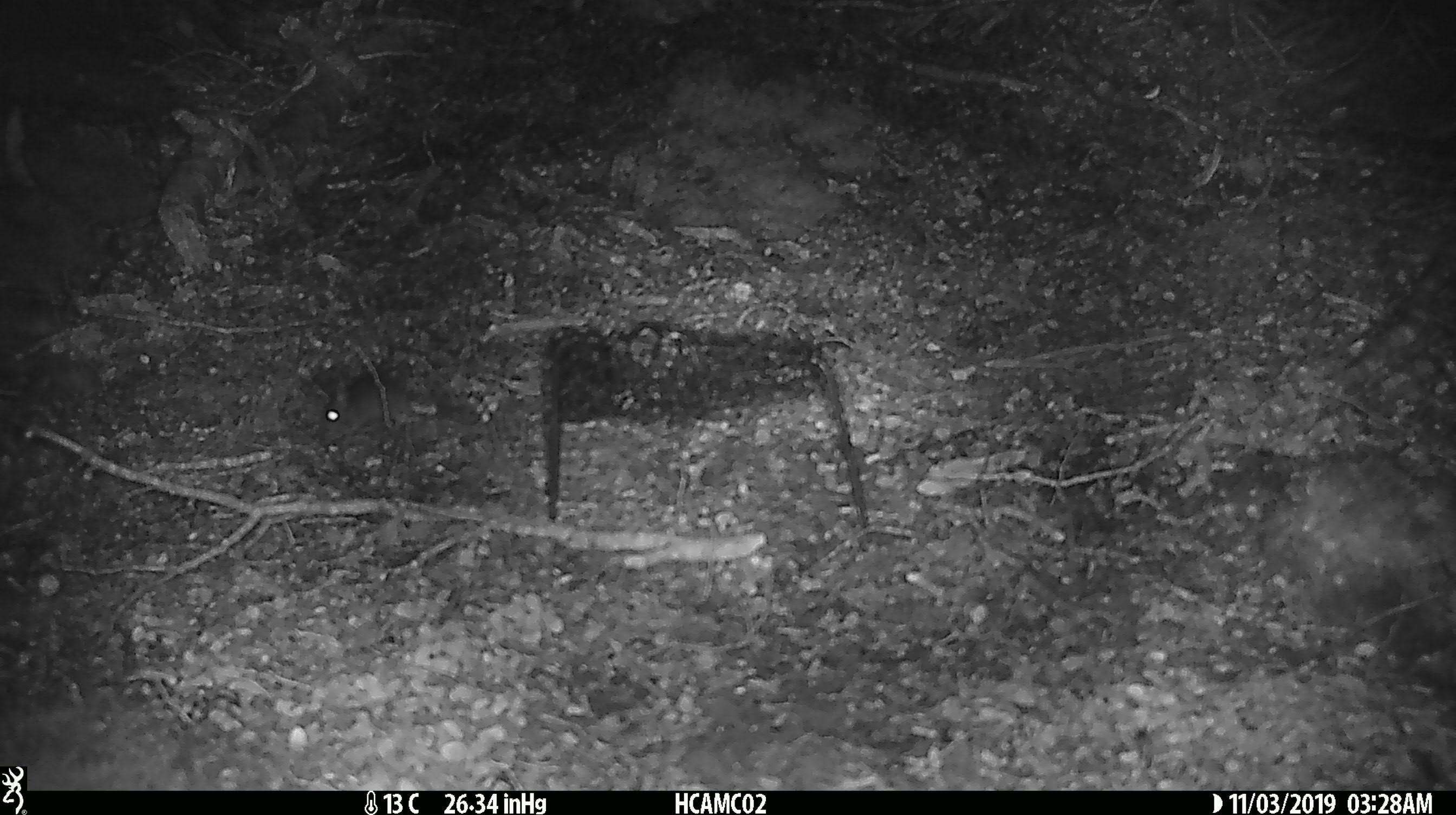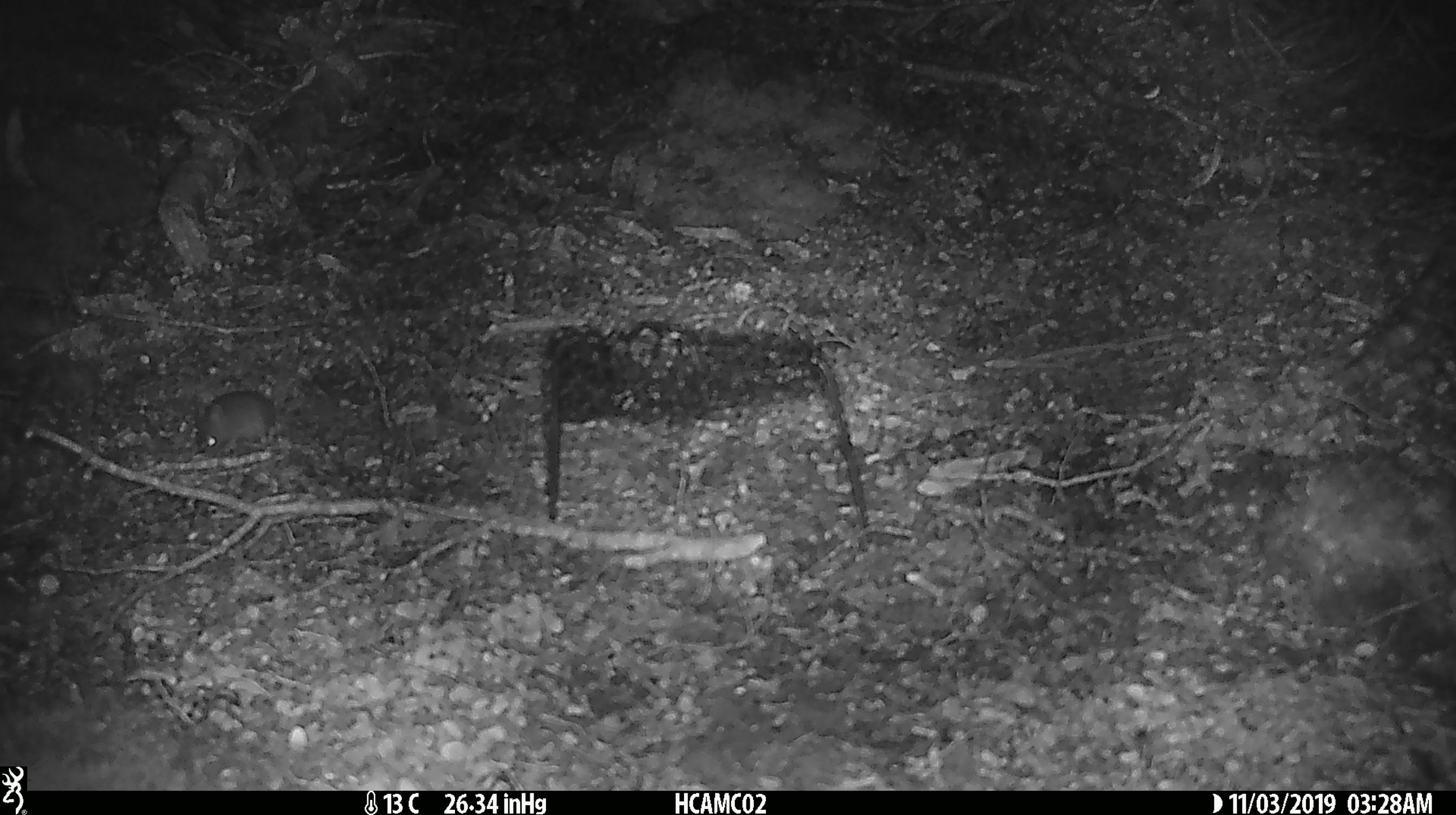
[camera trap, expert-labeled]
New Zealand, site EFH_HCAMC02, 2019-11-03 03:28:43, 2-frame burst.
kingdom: Animalia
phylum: Chordata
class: Mammalia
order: Rodentia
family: Muridae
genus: Mus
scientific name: Mus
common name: mouse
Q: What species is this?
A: Mouse (Mus).